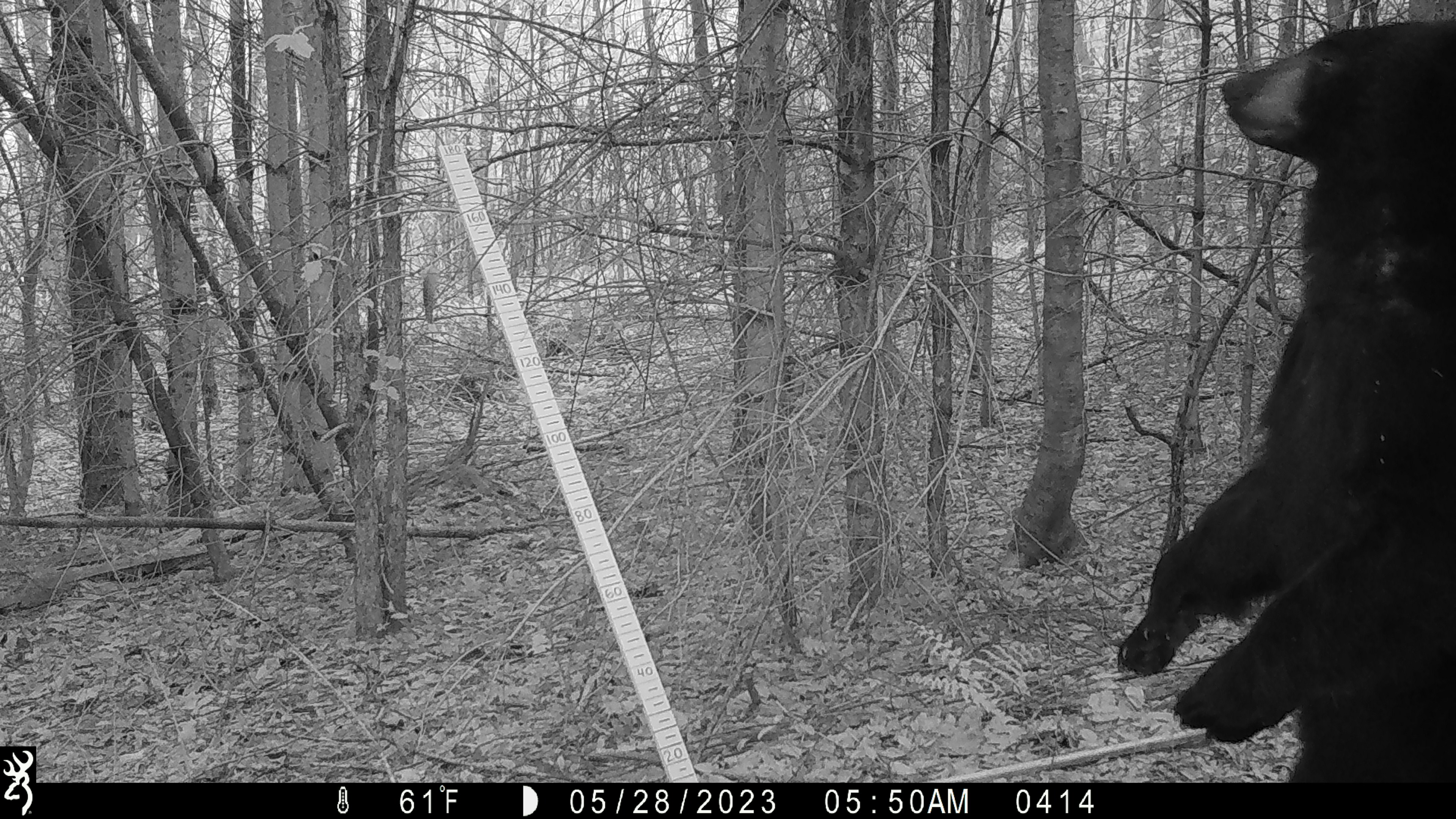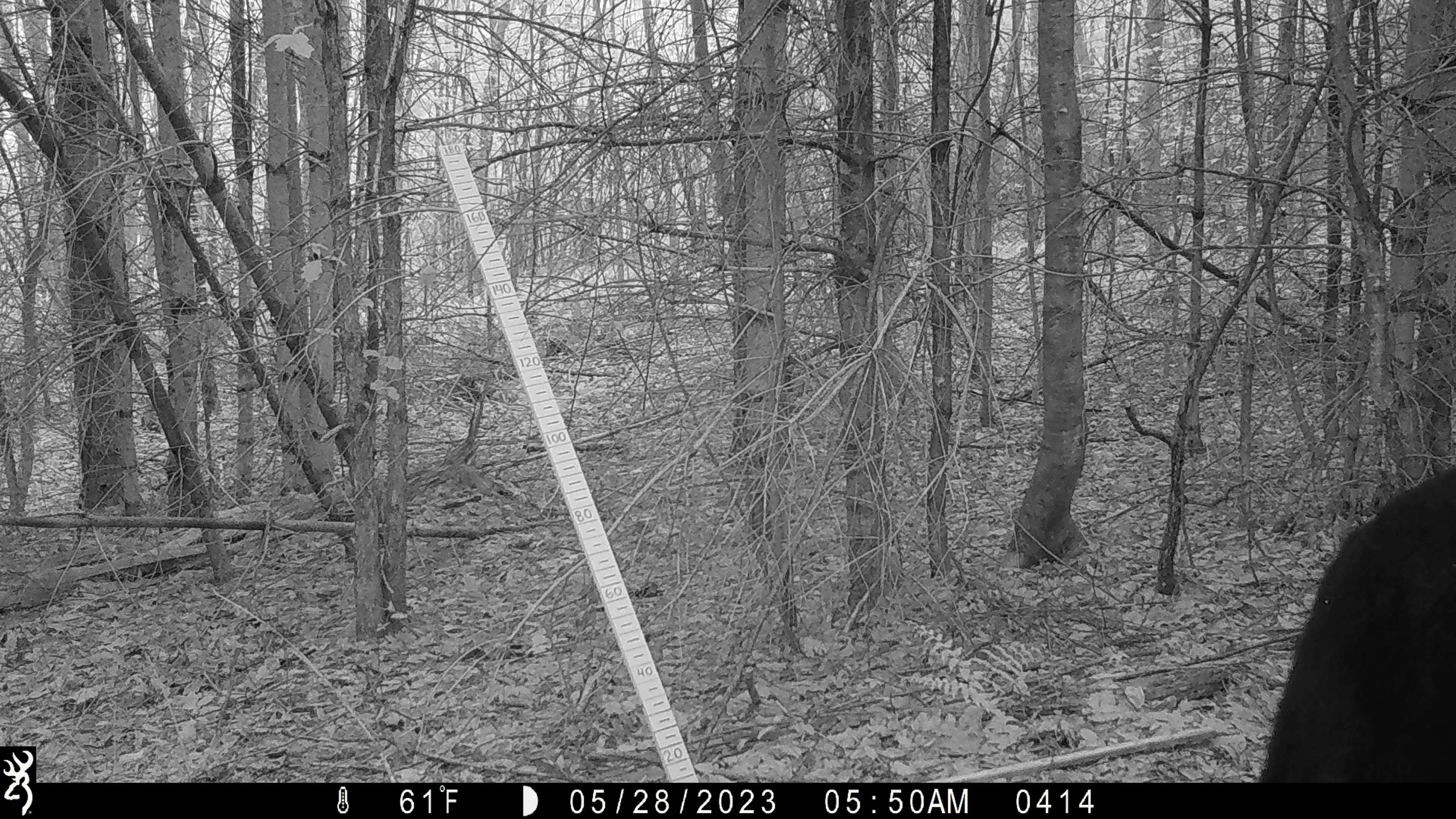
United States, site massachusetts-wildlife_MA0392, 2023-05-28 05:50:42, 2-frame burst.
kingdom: Animalia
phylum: Chordata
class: Mammalia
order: Carnivora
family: Ursidae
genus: Ursus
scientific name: Ursus americanus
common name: black bear